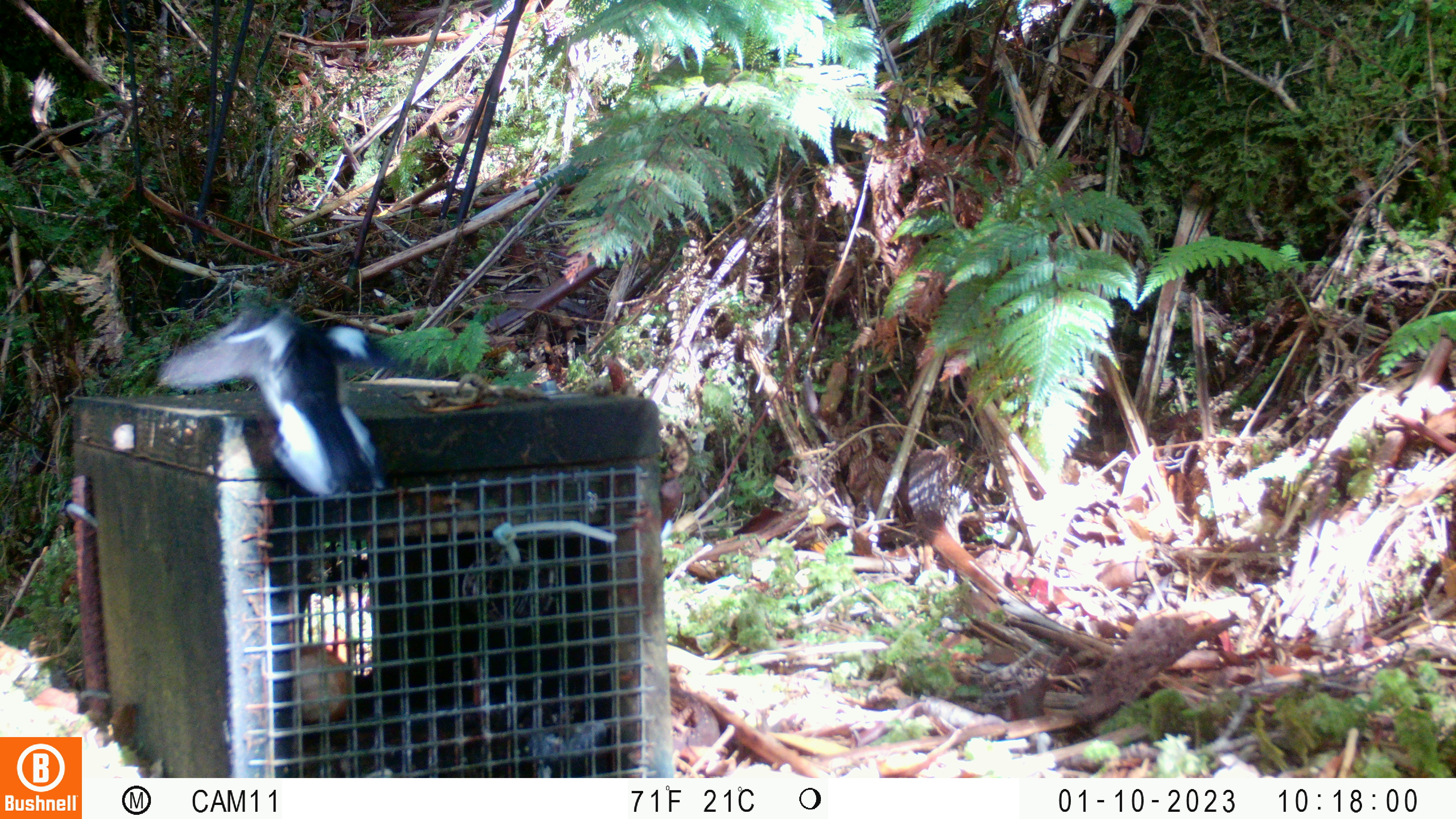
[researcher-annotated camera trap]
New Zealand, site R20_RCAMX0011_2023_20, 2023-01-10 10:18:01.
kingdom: Animalia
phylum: Chordata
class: Aves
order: Passeriformes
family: Petroicidae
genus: Petroica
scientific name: Petroica macrocephala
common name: tomtit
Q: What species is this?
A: Tomtit (Petroica macrocephala).